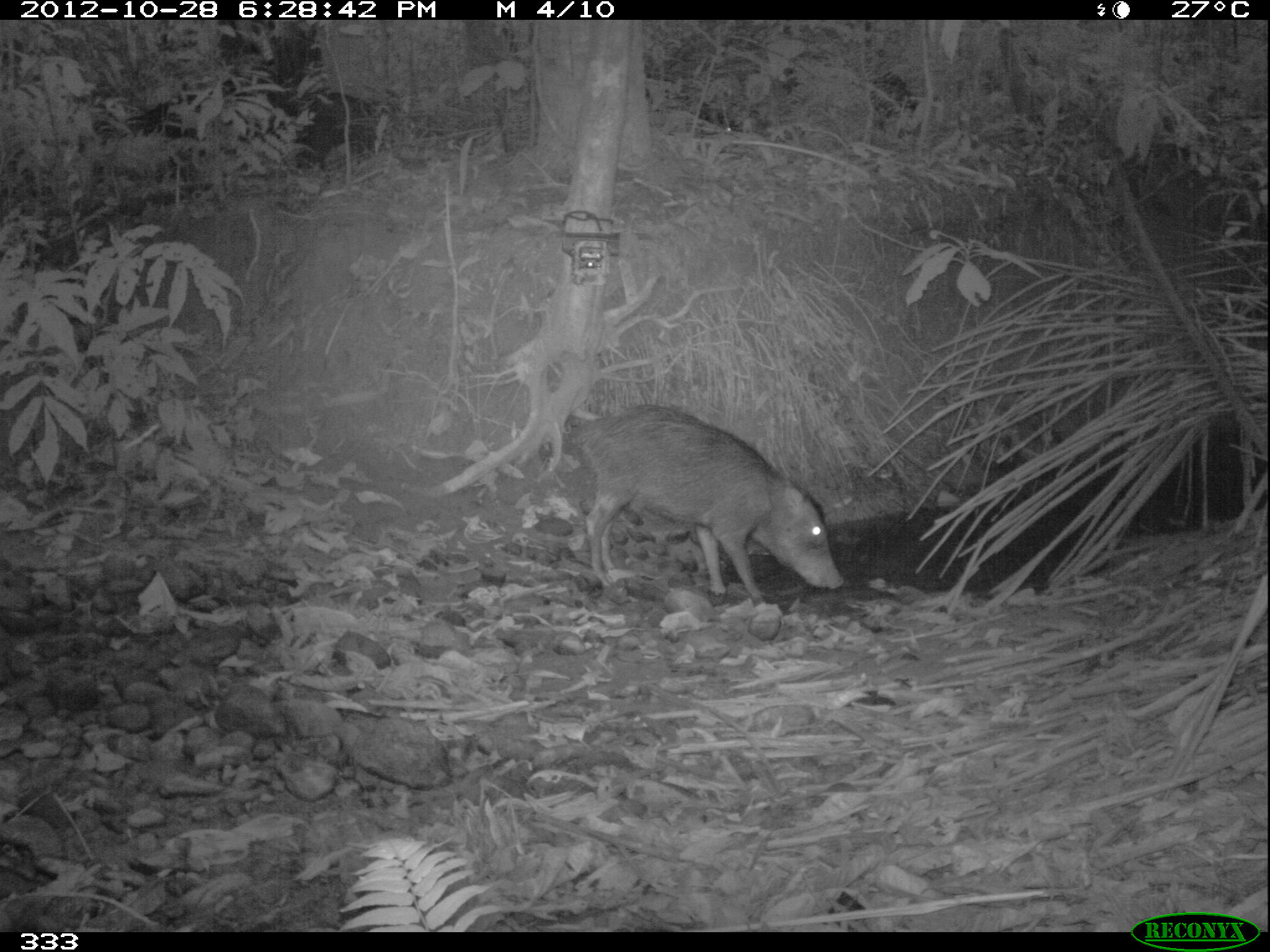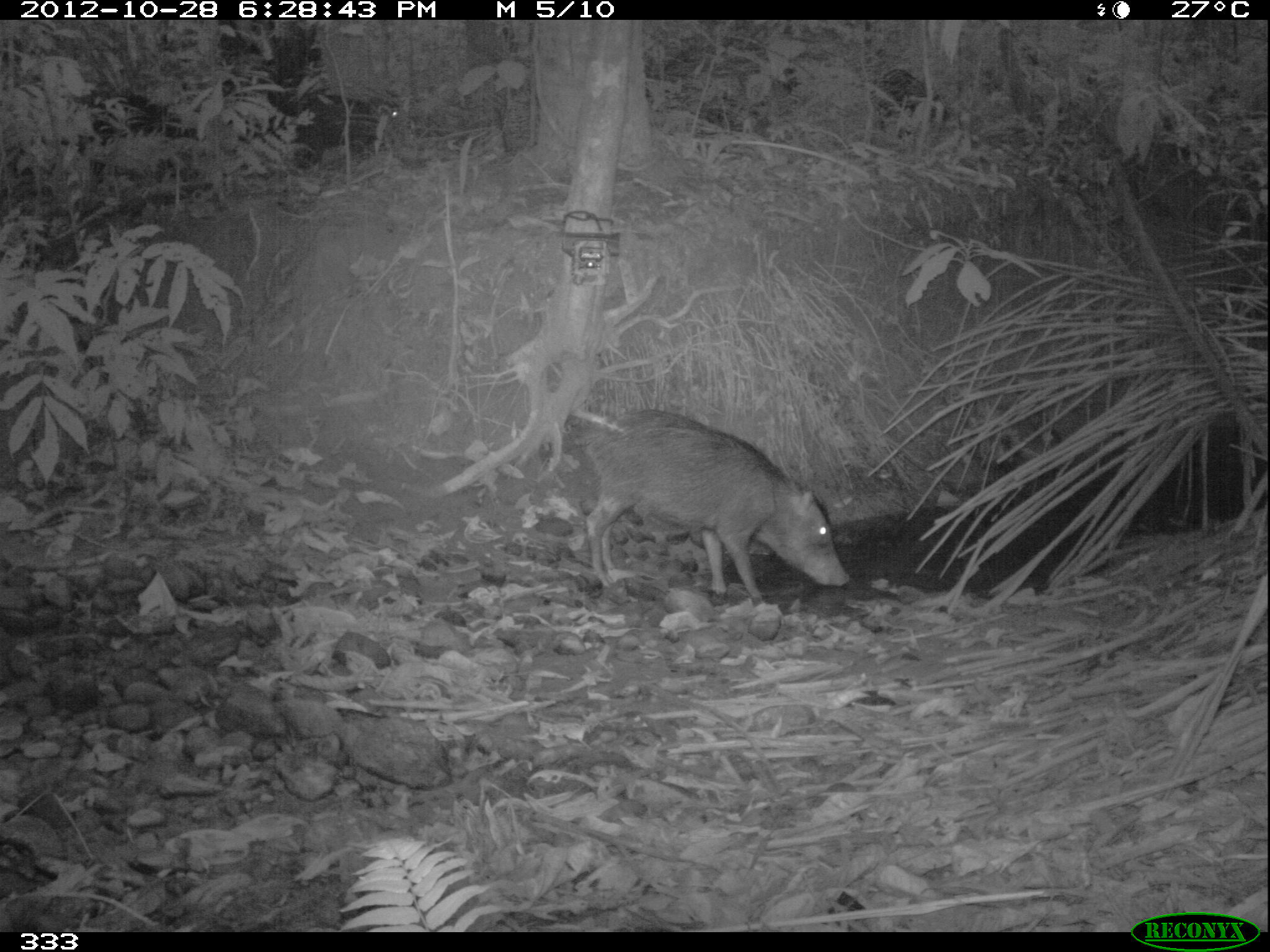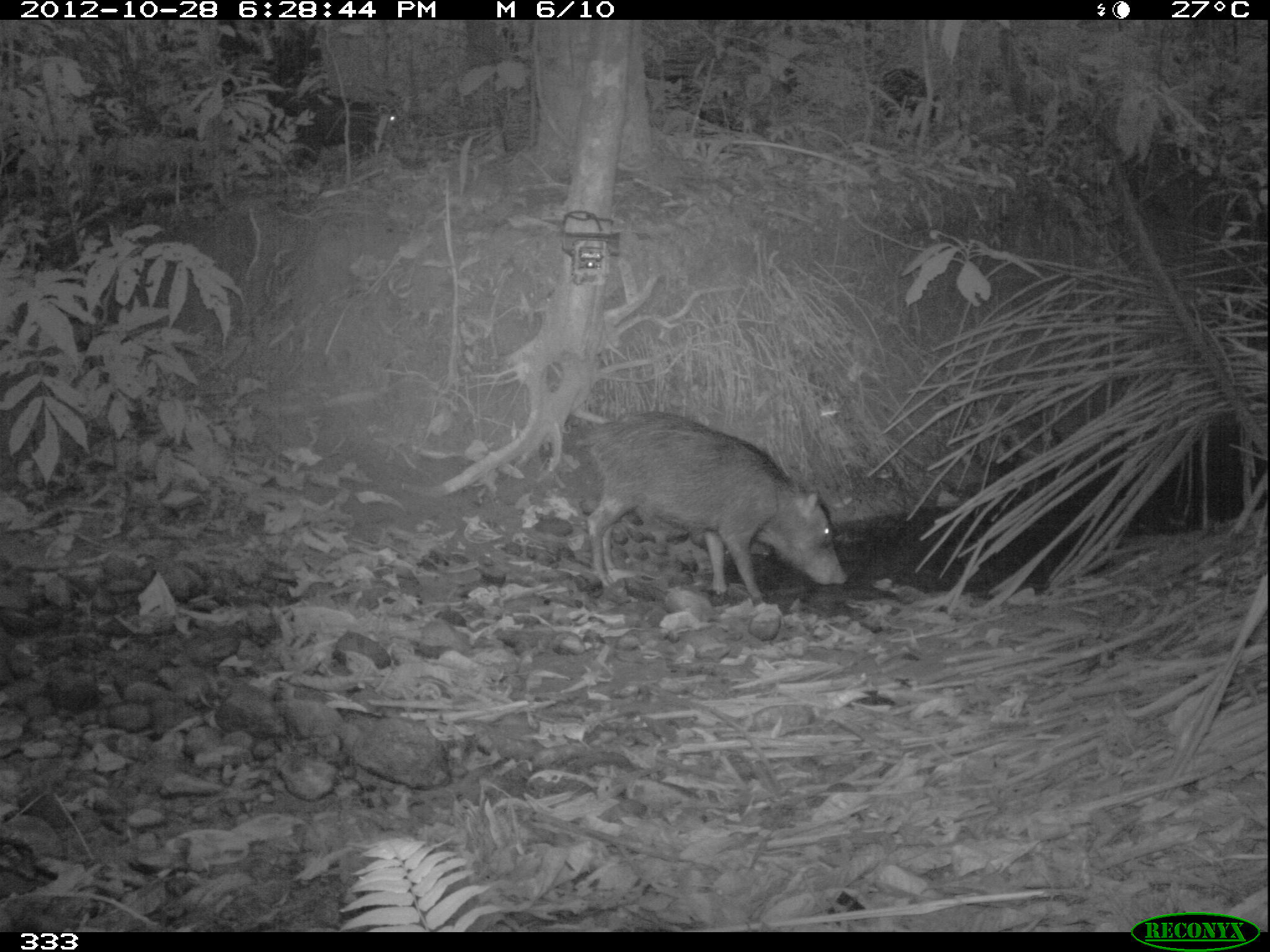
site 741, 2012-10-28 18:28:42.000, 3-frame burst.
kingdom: Animalia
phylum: Chordata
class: Mammalia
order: Artiodactyla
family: Tayassuidae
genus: Tayassu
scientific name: Tayassu pecari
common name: white-lipped peccary